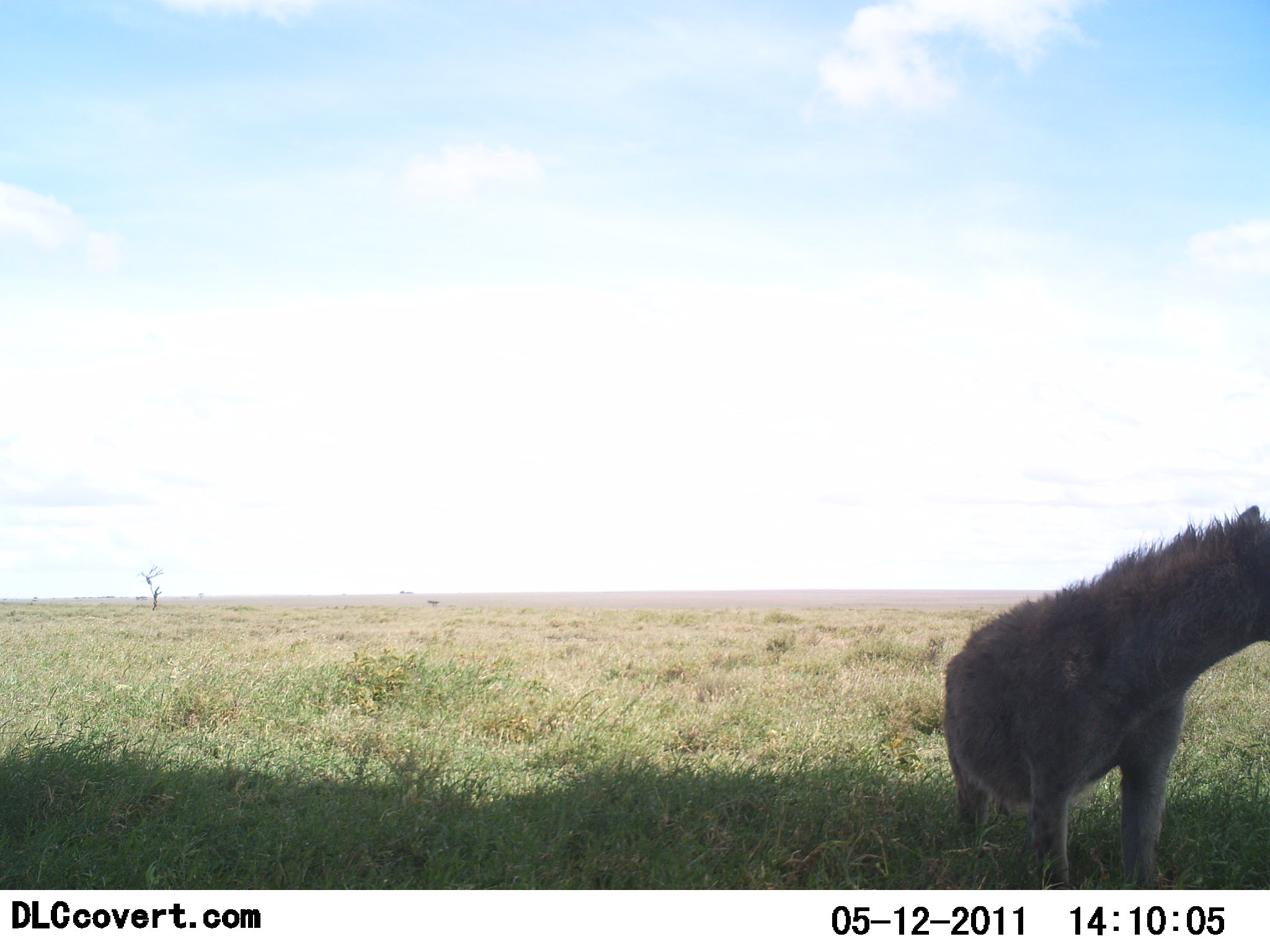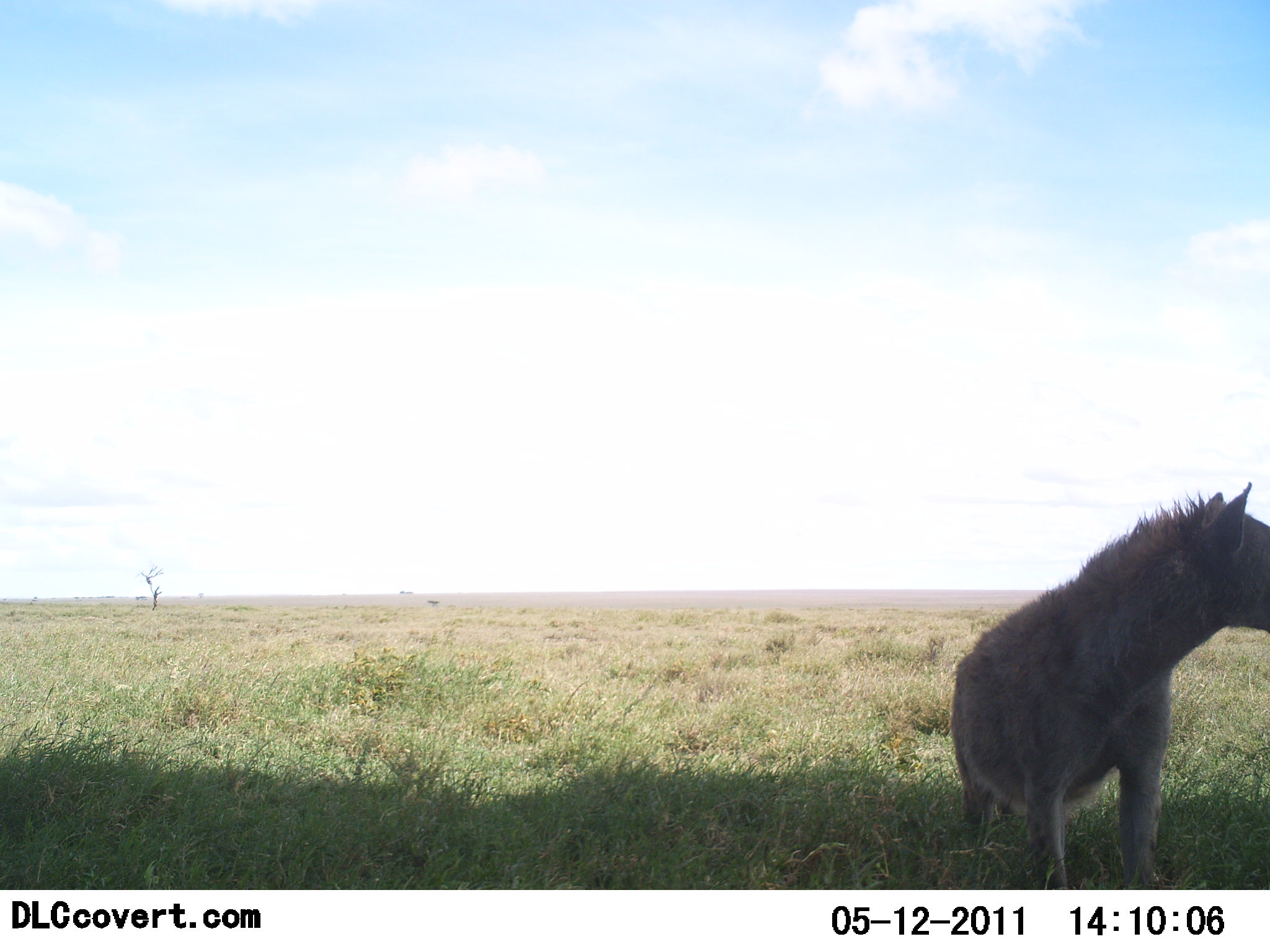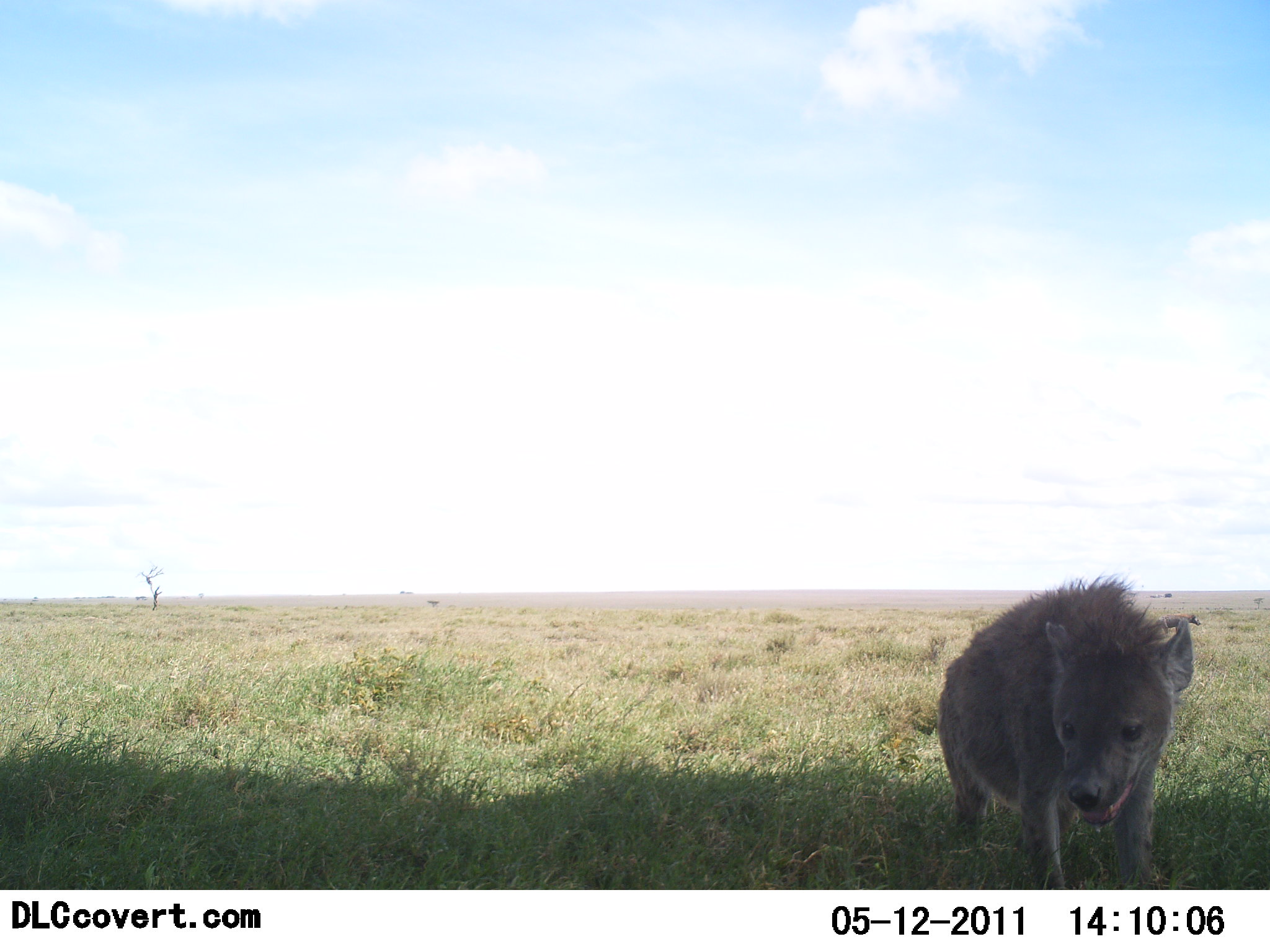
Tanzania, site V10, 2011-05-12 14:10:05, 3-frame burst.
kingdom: Animalia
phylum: Chordata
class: Mammalia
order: Carnivora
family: Hyaenidae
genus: Crocuta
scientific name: Crocuta crocuta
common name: spotted hyena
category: hyenaspotted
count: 1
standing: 92%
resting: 0%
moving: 8%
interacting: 0%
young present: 0%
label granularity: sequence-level